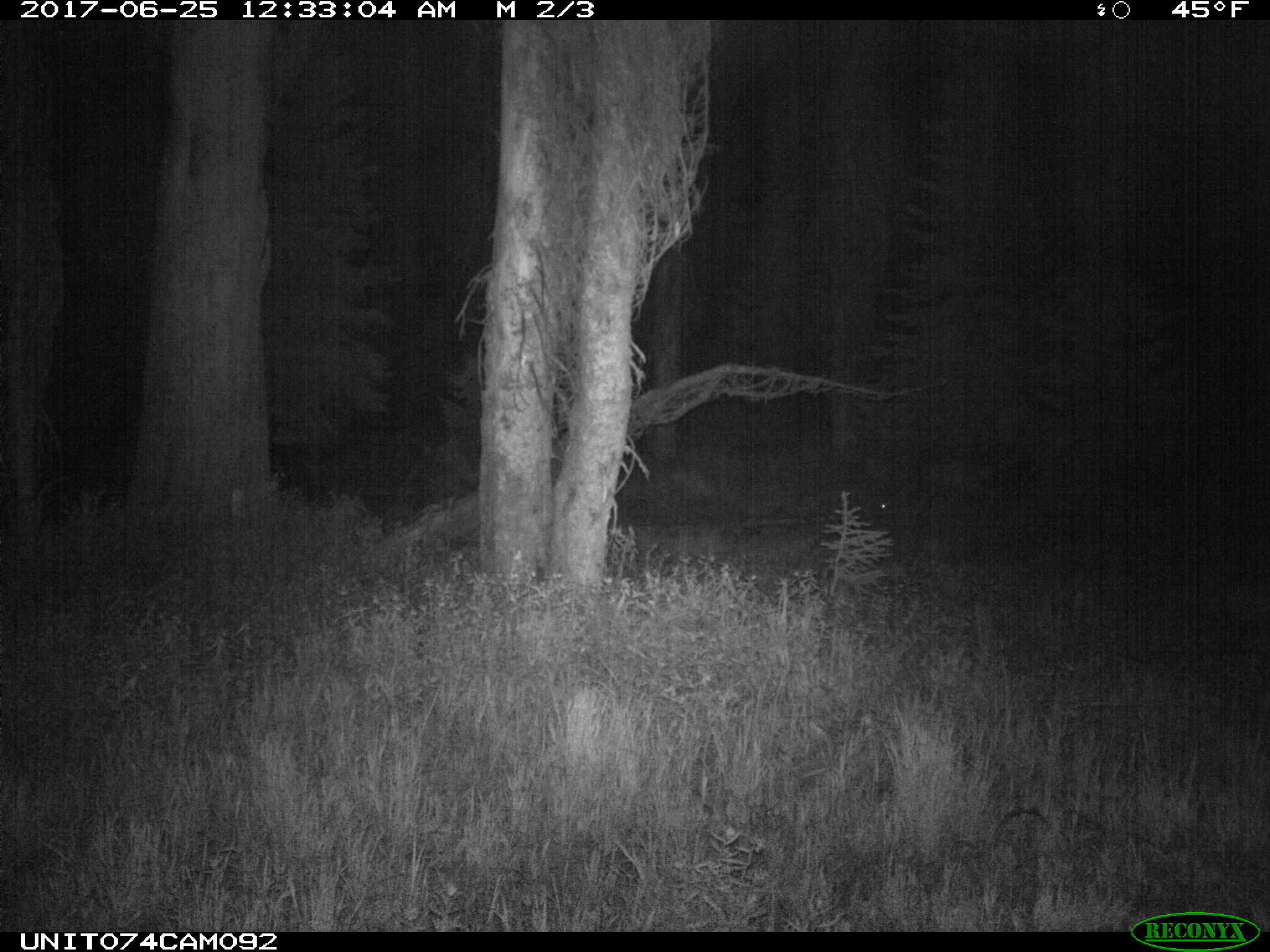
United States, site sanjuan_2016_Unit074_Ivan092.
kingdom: Animalia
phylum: Chordata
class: Mammalia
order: Artiodactyla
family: Cervidae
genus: Odocoileus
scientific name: Odocoileus hemionus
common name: mule deer